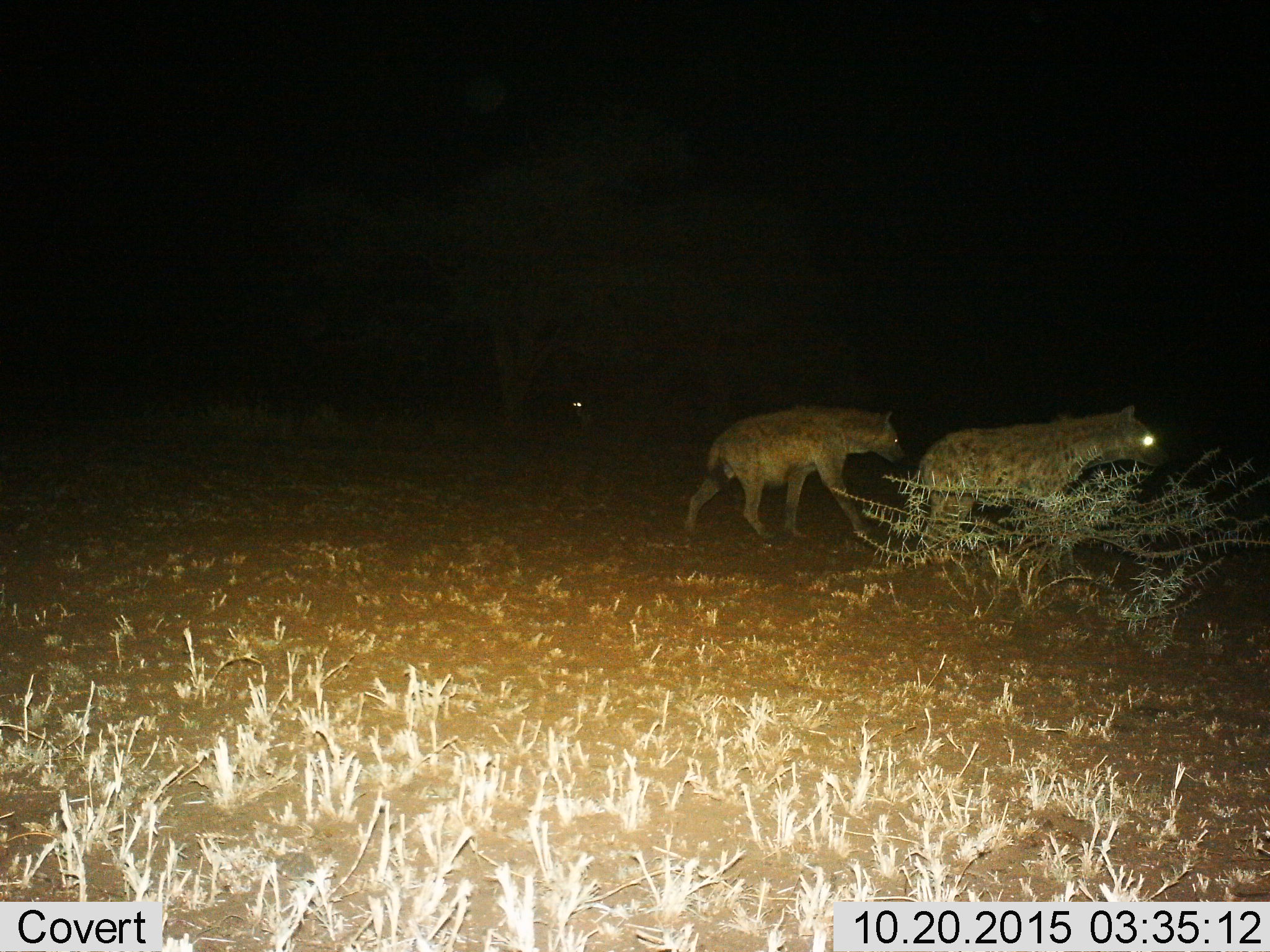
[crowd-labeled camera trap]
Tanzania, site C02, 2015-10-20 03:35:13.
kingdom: Animalia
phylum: Chordata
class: Mammalia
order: Carnivora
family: Hyaenidae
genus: Crocuta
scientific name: Crocuta crocuta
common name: spotted hyena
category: hyenaspotted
Hyenaspotted (spotted hyena) (Crocuta crocuta), count 2. Behavior (volunteer vote fractions): standing 15%, resting 0%, moving 90%, interacting 0%. Young present (vote fraction): 0%. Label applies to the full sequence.